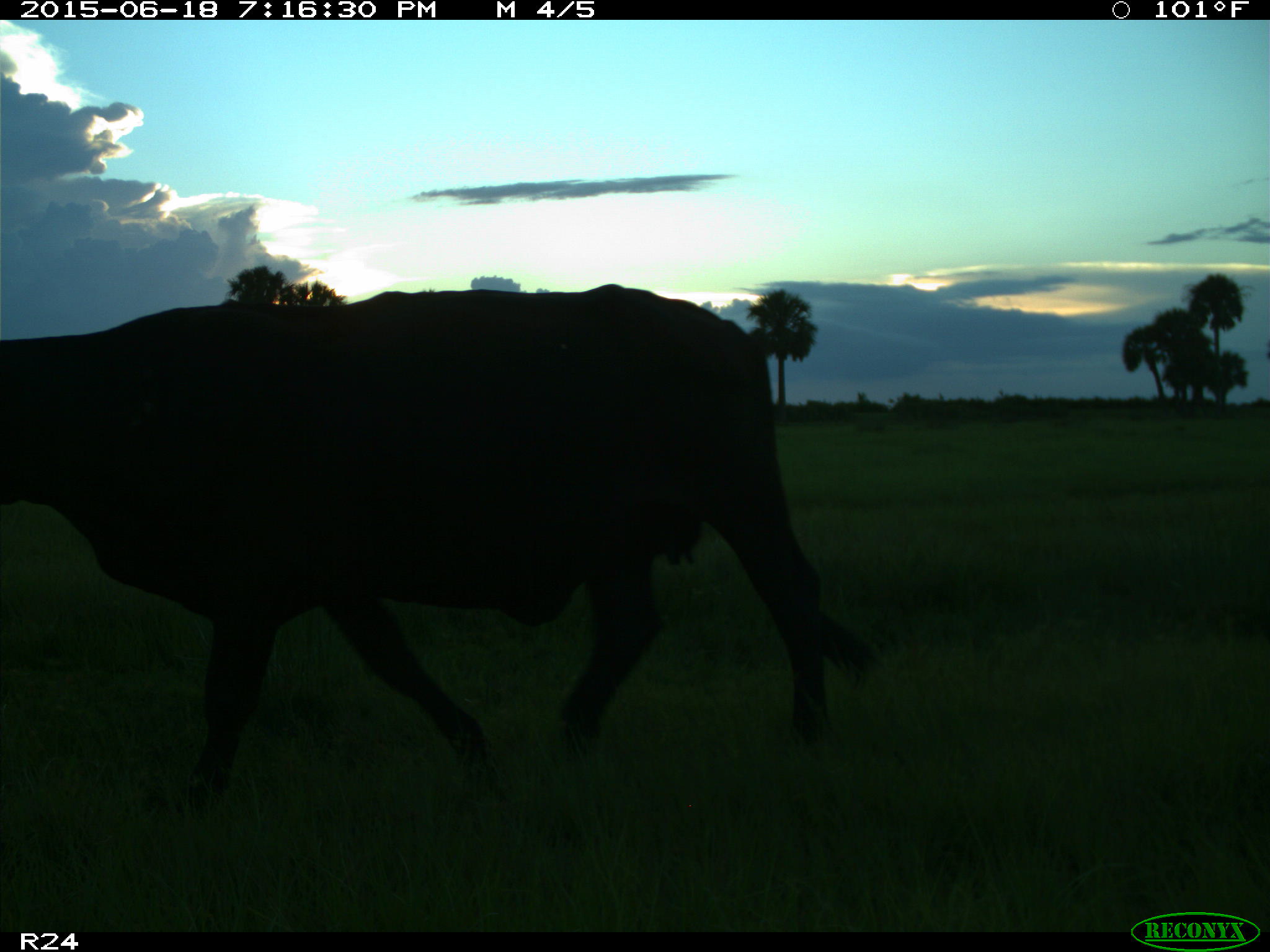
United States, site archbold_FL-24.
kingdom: Animalia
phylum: Chordata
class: Mammalia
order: Artiodactyla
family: Bovidae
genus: Bos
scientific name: Bos taurus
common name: domestic cow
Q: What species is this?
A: Bos taurus (domestic cow).